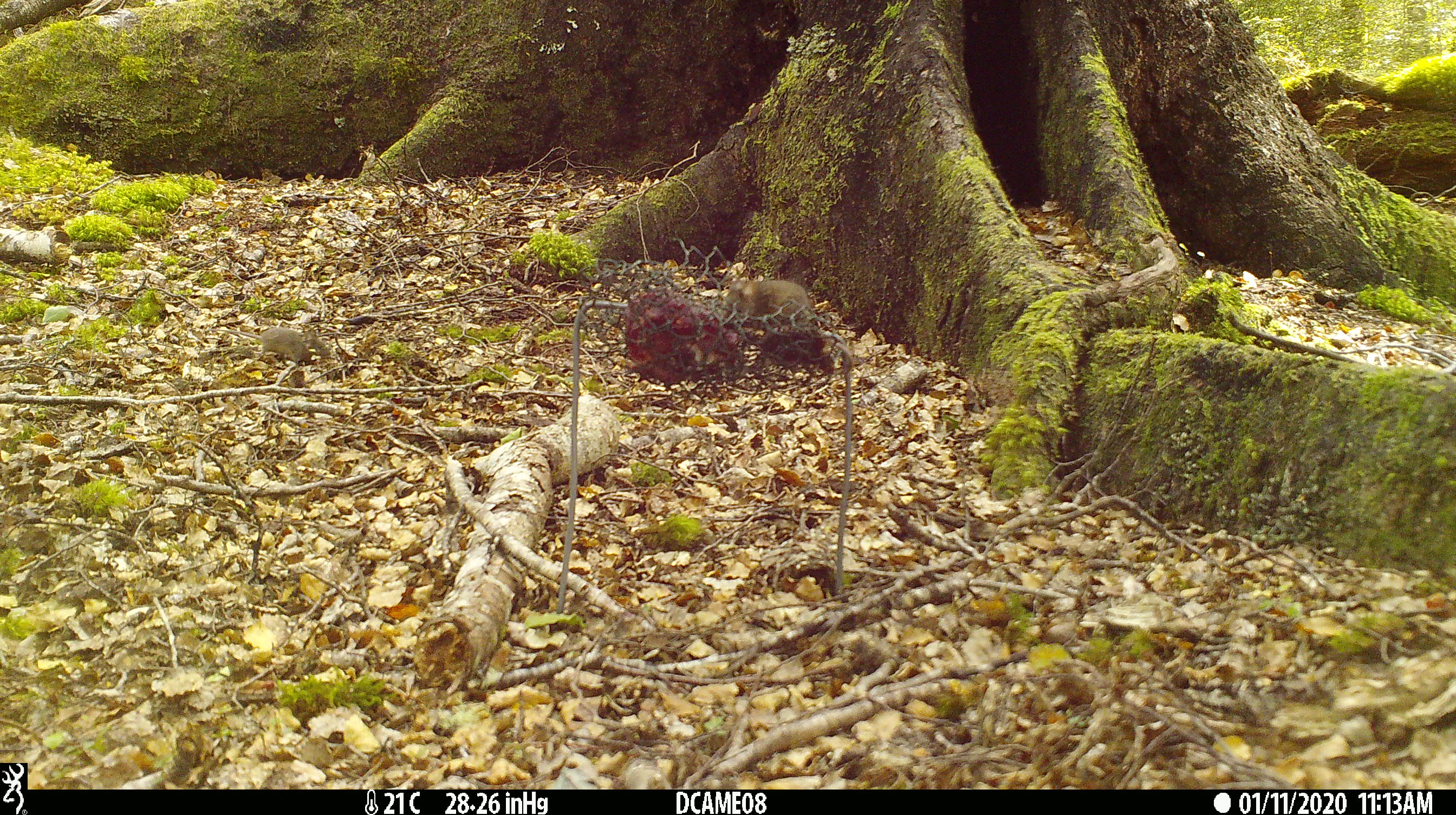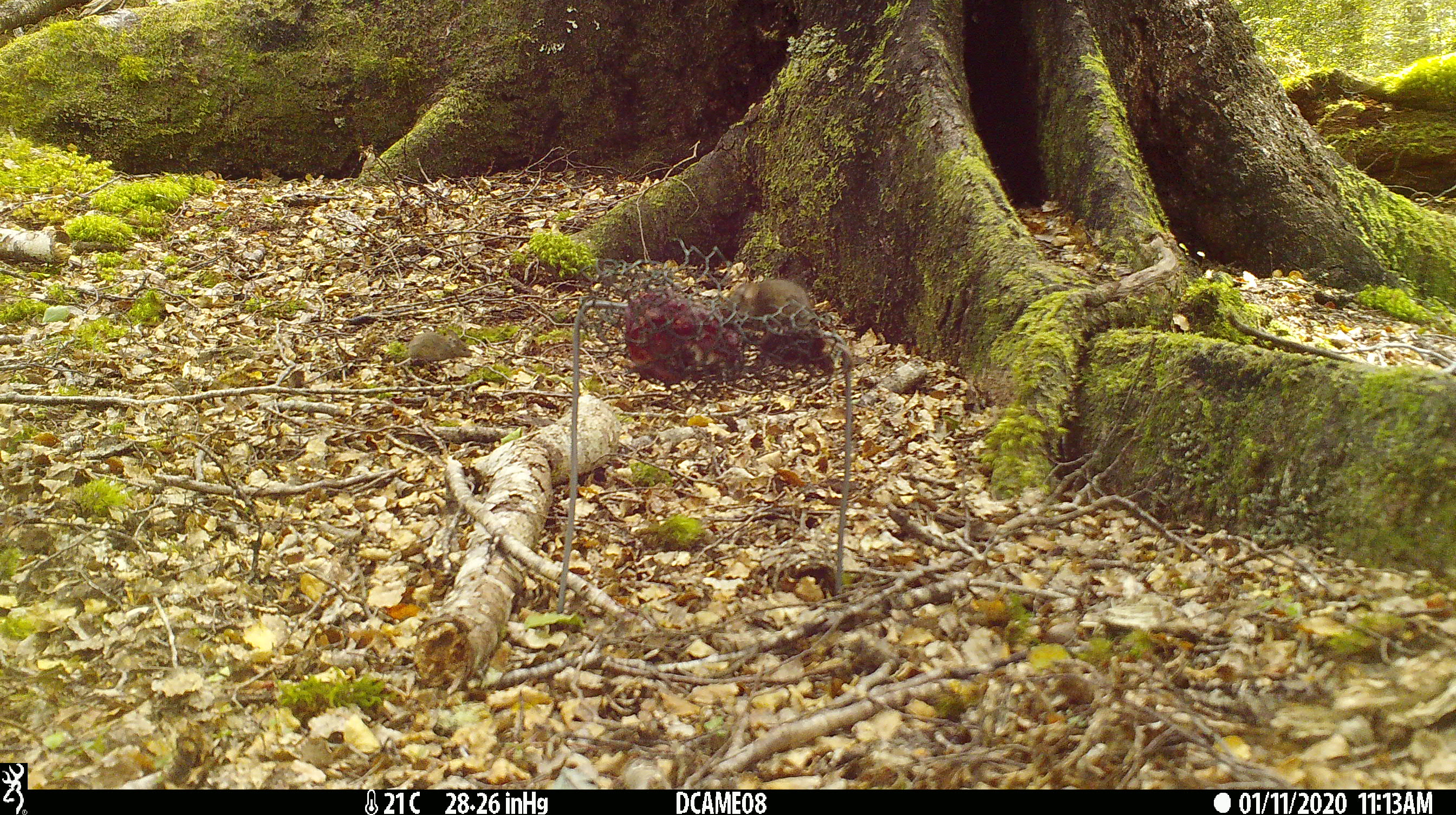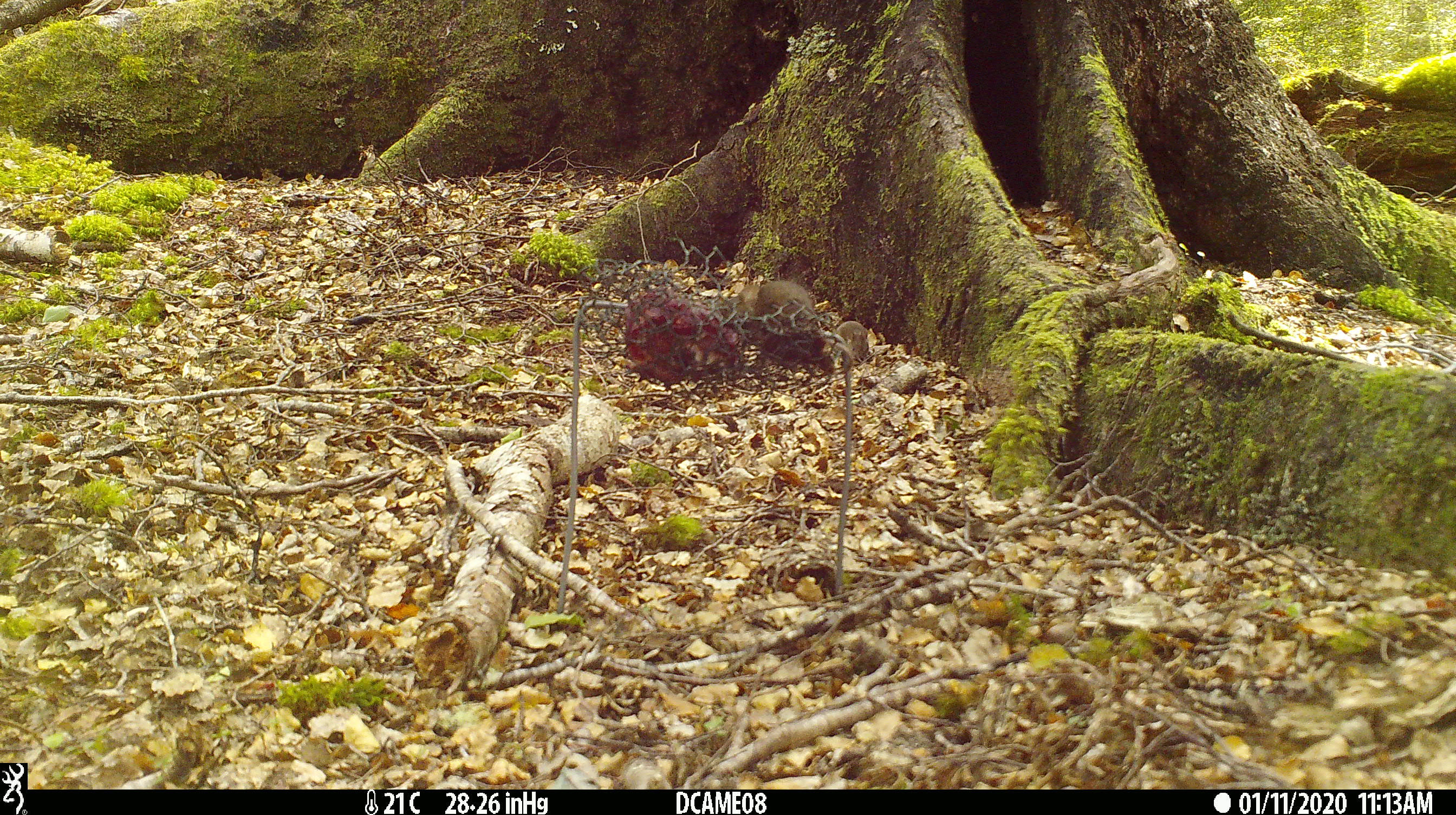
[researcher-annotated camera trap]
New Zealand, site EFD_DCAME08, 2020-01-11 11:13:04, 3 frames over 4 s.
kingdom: Animalia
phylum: Chordata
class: Mammalia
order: Rodentia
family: Muridae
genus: Mus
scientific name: Mus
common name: mouse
Mouse (Mus).